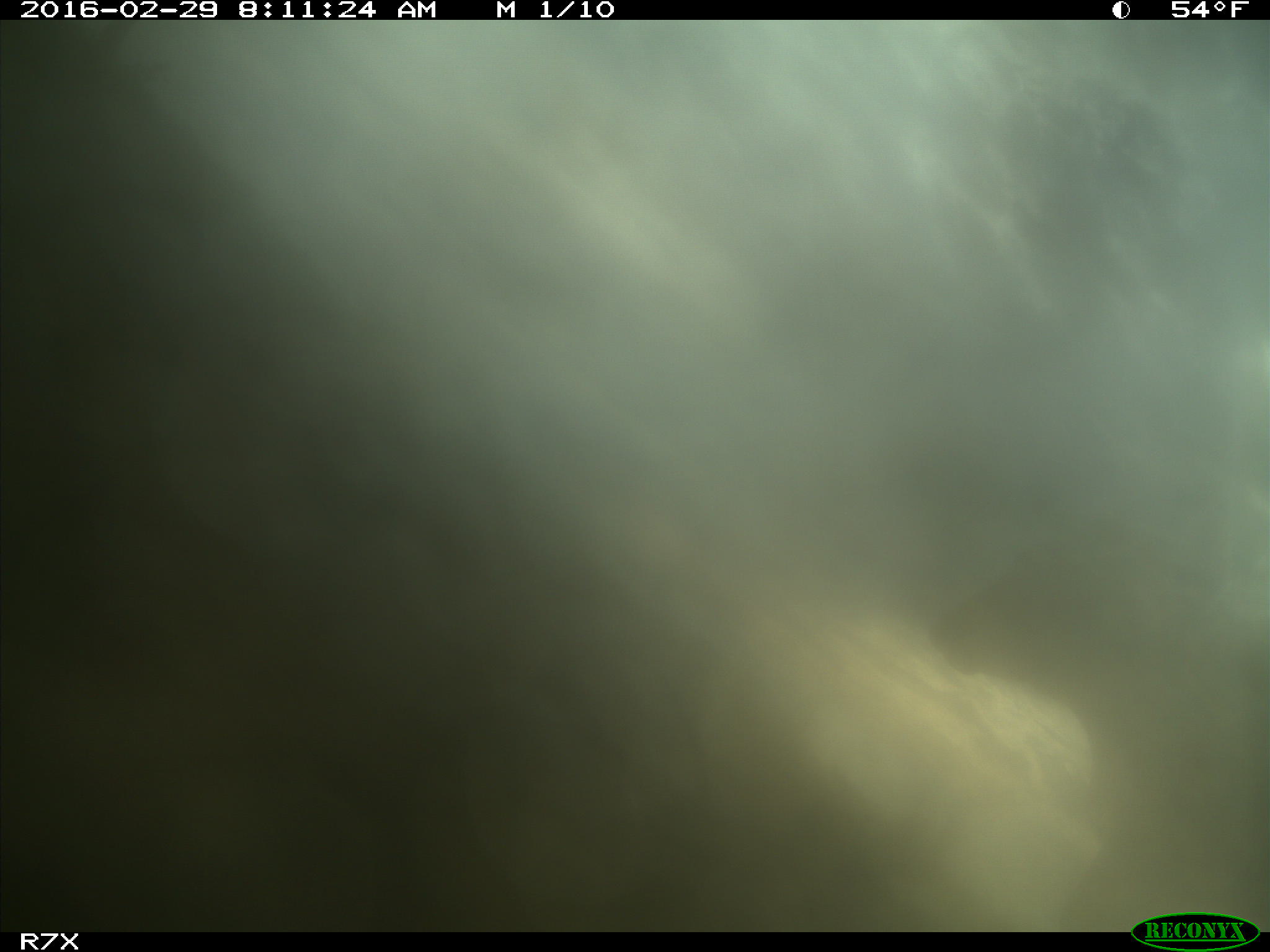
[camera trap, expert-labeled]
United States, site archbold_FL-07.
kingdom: Animalia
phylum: Chordata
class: Mammalia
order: Artiodactyla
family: Bovidae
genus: Bos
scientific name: Bos taurus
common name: domestic cow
Bos taurus (domestic cow).